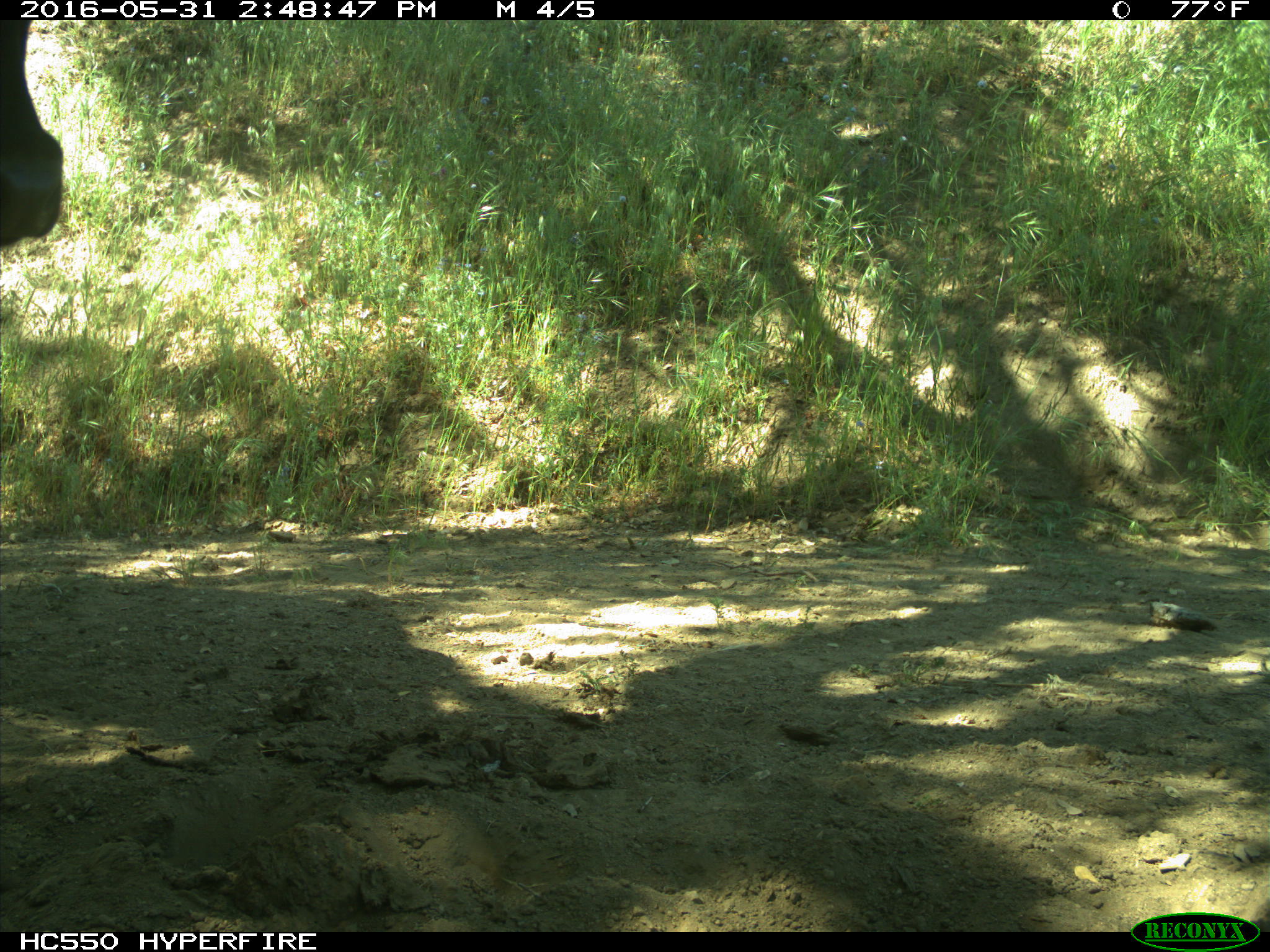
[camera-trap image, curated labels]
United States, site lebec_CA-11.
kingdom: Animalia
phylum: Chordata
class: Mammalia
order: Artiodactyla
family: Bovidae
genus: Bos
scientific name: Bos taurus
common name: domestic cow